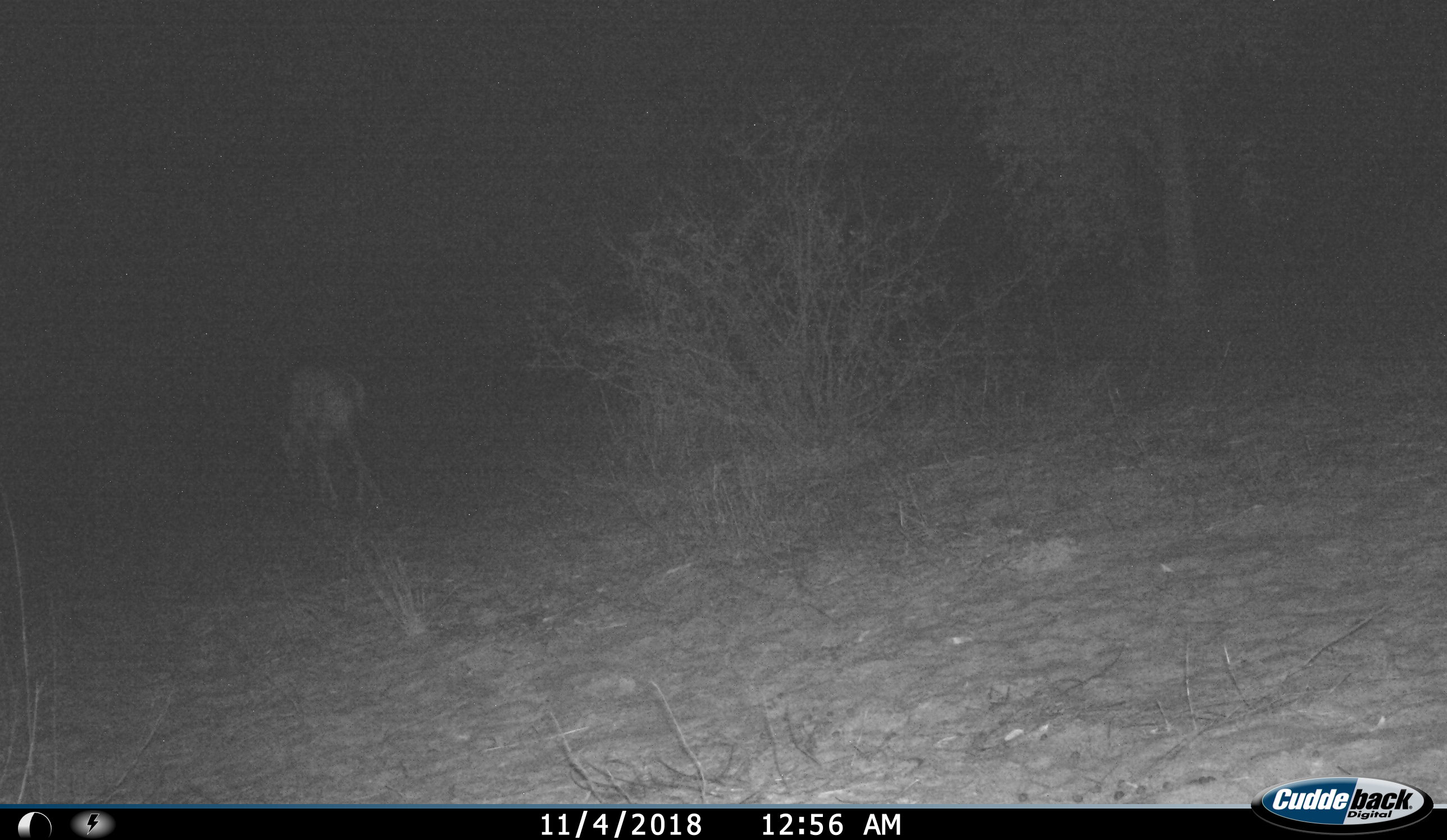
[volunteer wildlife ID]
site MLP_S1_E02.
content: unidentified animal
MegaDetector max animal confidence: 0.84